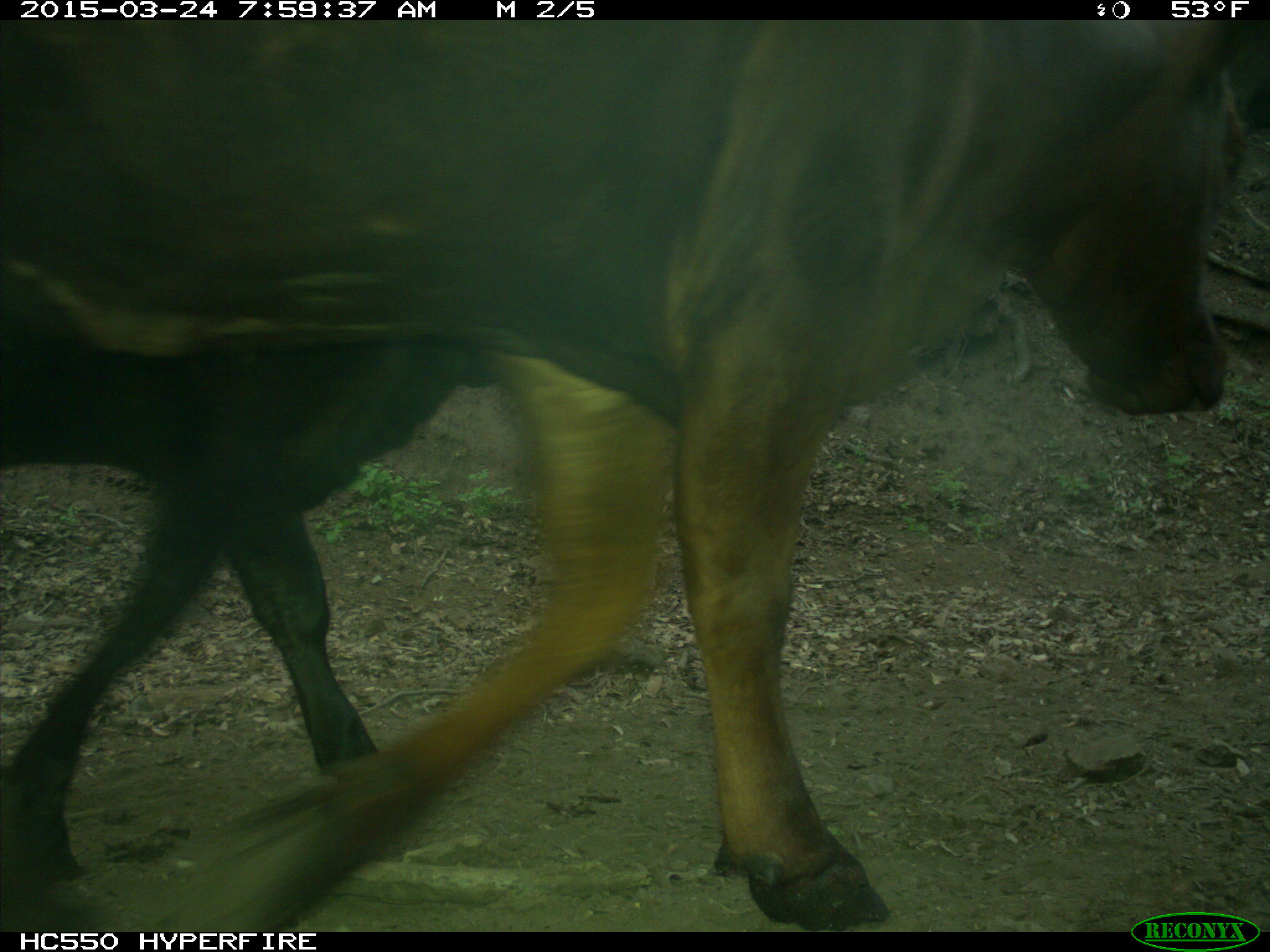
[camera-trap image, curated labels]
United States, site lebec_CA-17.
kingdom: Animalia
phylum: Chordata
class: Mammalia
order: Artiodactyla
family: Bovidae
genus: Bos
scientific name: Bos taurus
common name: domestic cow